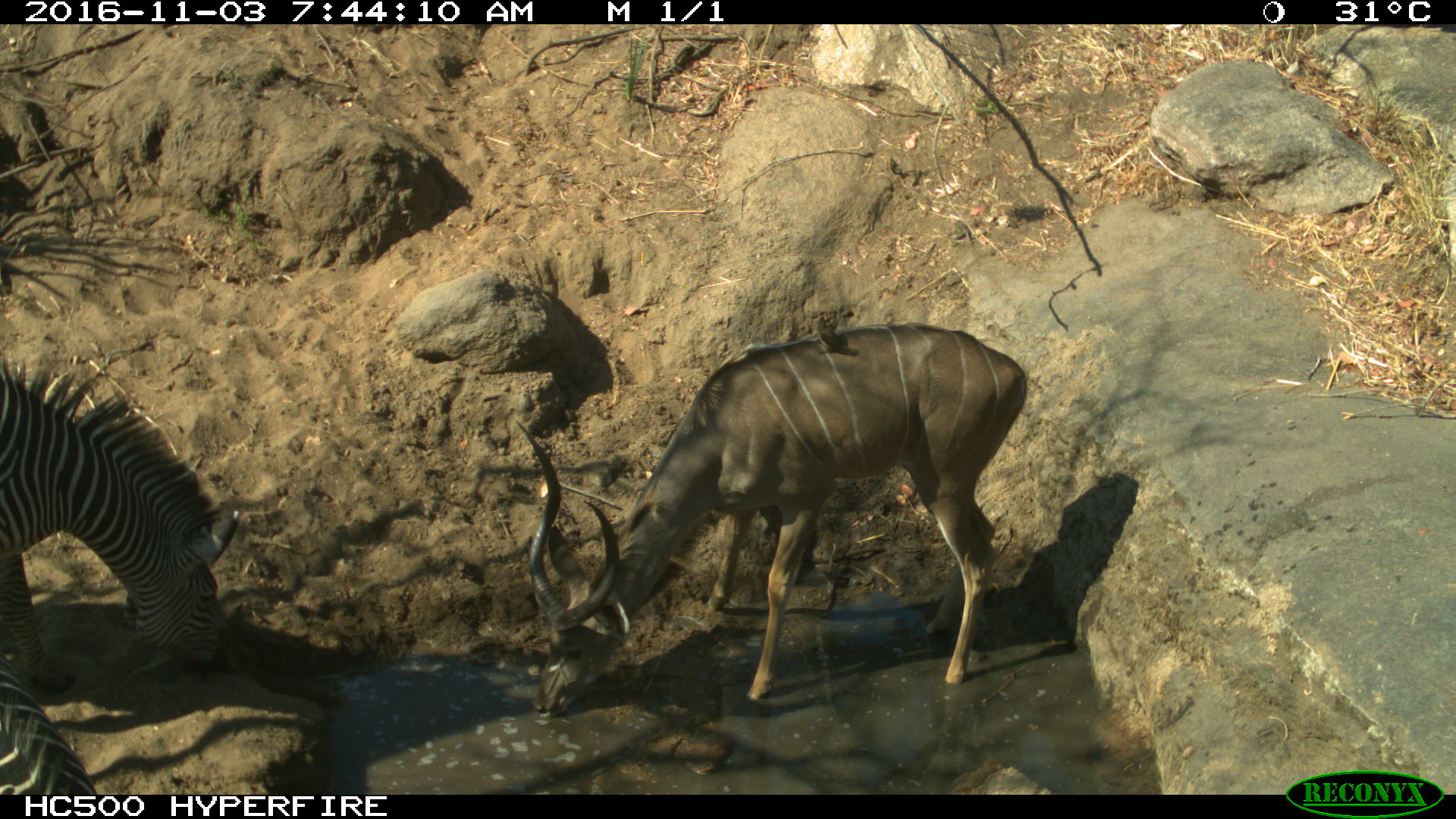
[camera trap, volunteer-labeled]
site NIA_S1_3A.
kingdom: Animalia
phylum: Chordata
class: Mammalia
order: Artiodactyla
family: Bovidae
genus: Tragelaphus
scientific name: Tragelaphus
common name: kudu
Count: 1.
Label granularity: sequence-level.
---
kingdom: Animalia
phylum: Chordata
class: Mammalia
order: Perissodactyla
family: Equidae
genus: Equus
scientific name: Equus quagga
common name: plains zebra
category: zebraplains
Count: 2.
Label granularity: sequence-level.